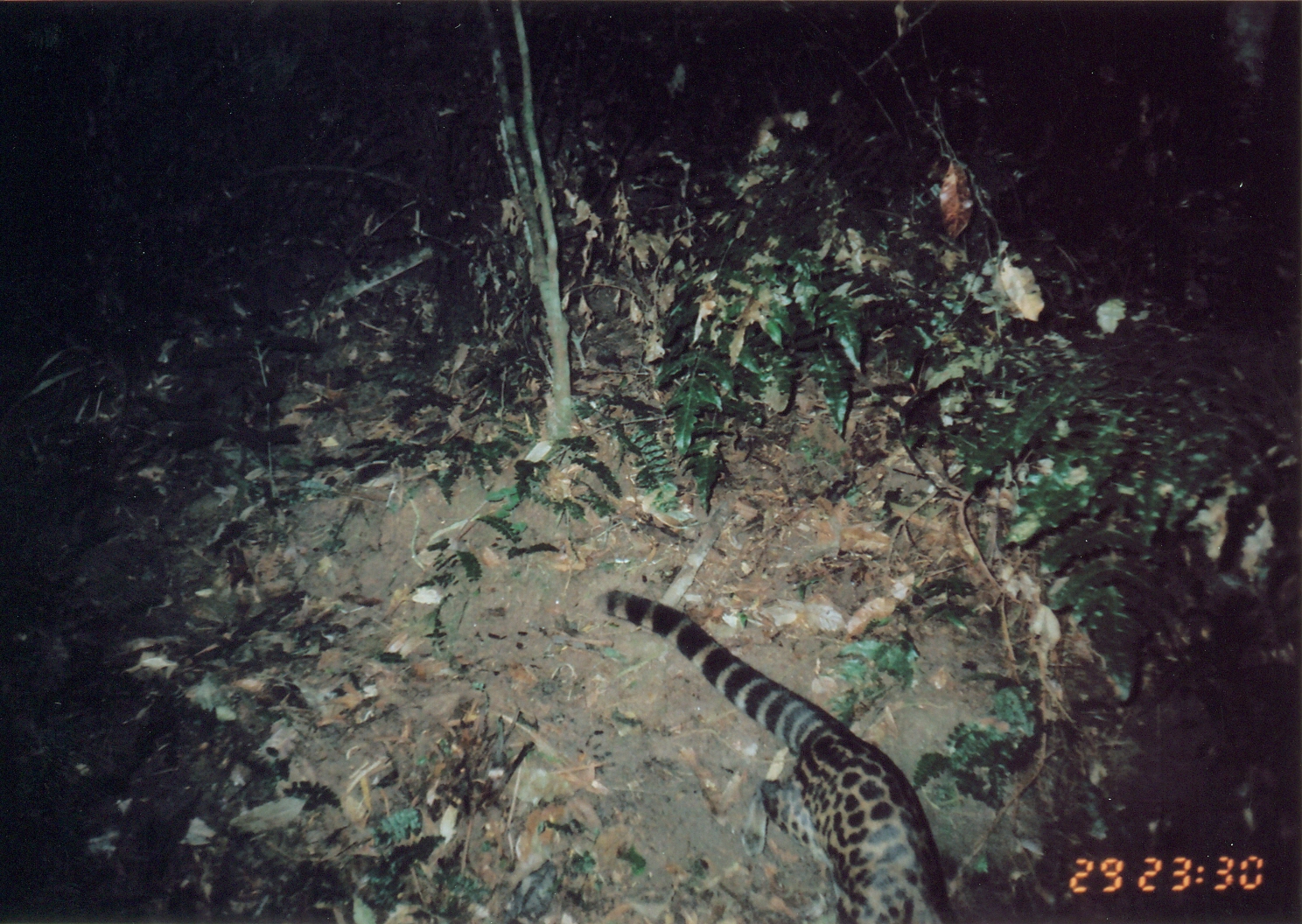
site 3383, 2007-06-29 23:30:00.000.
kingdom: Animalia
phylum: Chordata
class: Mammalia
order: Carnivora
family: Viverridae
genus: Genetta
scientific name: Genetta servalina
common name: servaline genet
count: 1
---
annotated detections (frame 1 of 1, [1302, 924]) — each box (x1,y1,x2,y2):
genetta servalina: (591,586,954,924)